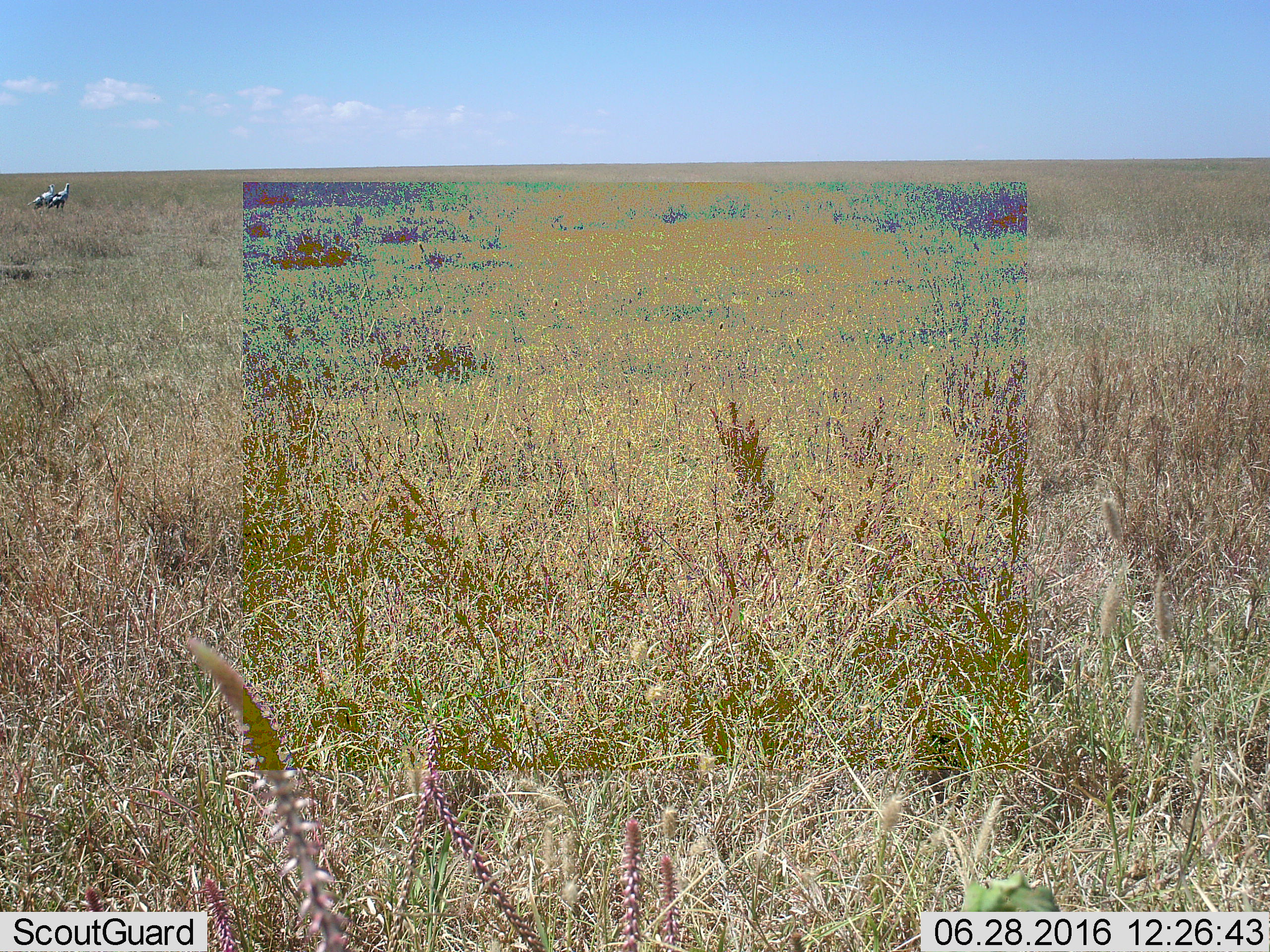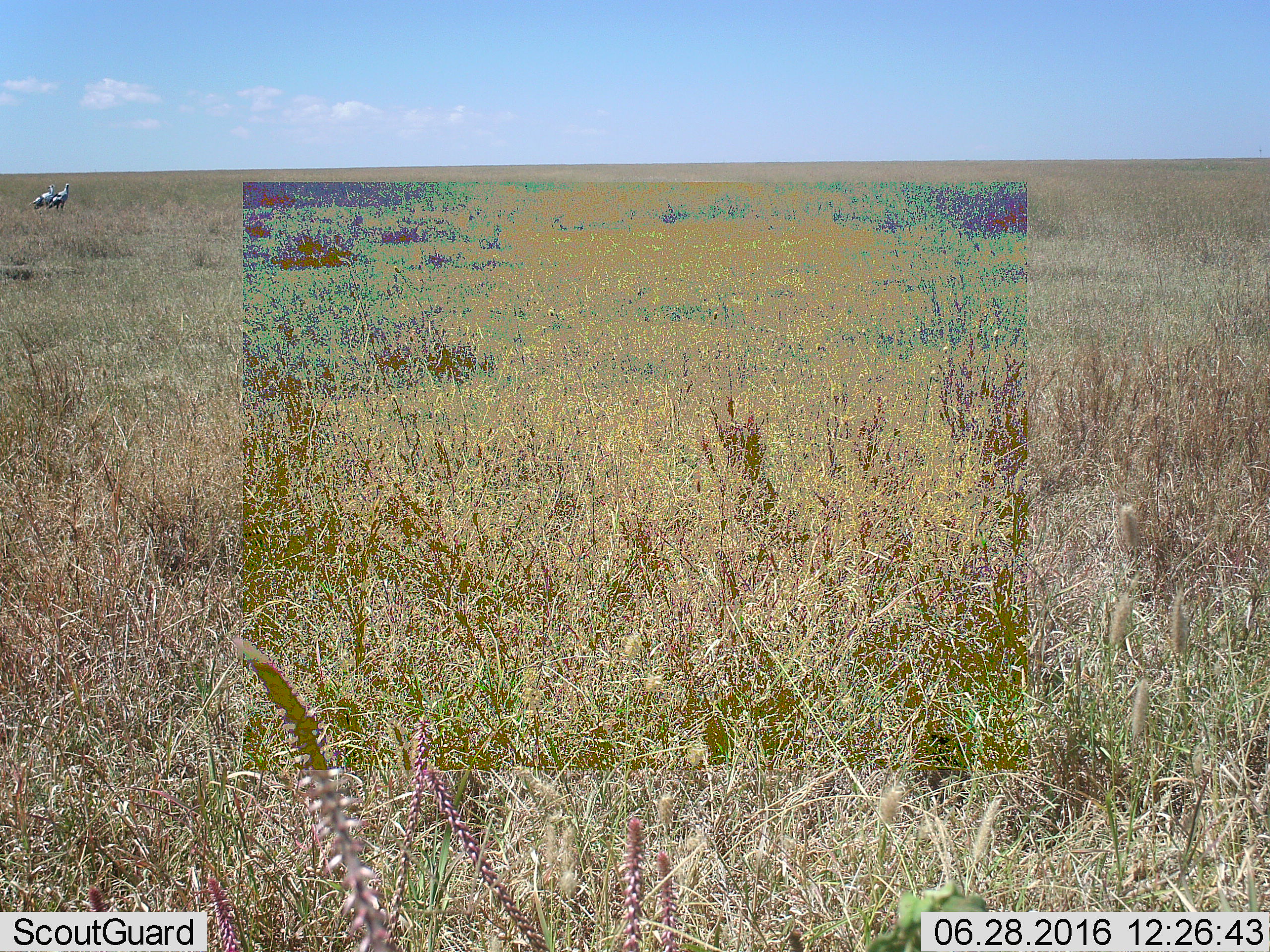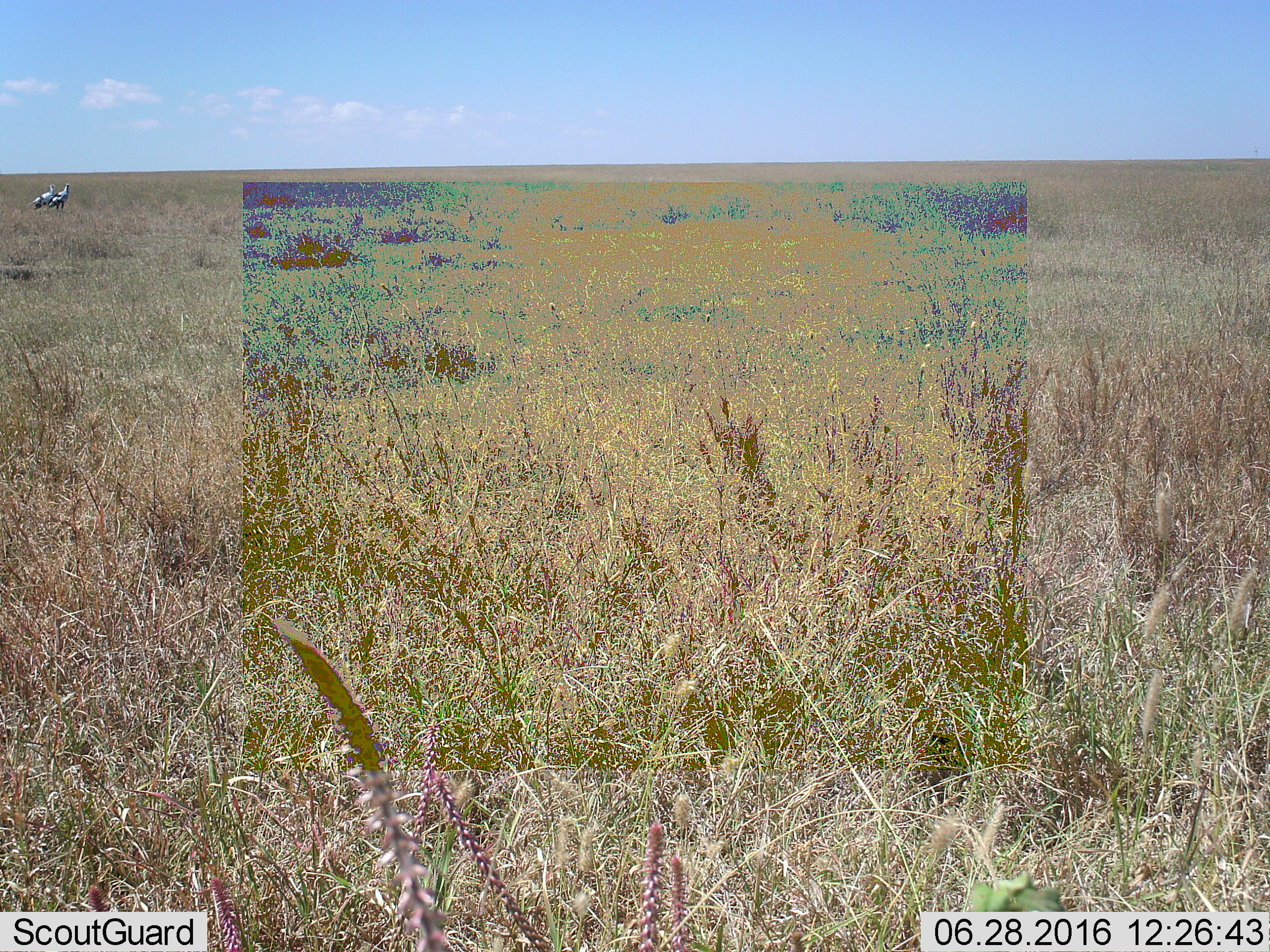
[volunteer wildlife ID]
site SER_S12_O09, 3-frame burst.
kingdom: Animalia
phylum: Chordata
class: Aves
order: Accipitriformes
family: Sagittariidae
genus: Sagittarius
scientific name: Sagittarius serpentarius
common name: secretarybird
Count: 2.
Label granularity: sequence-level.